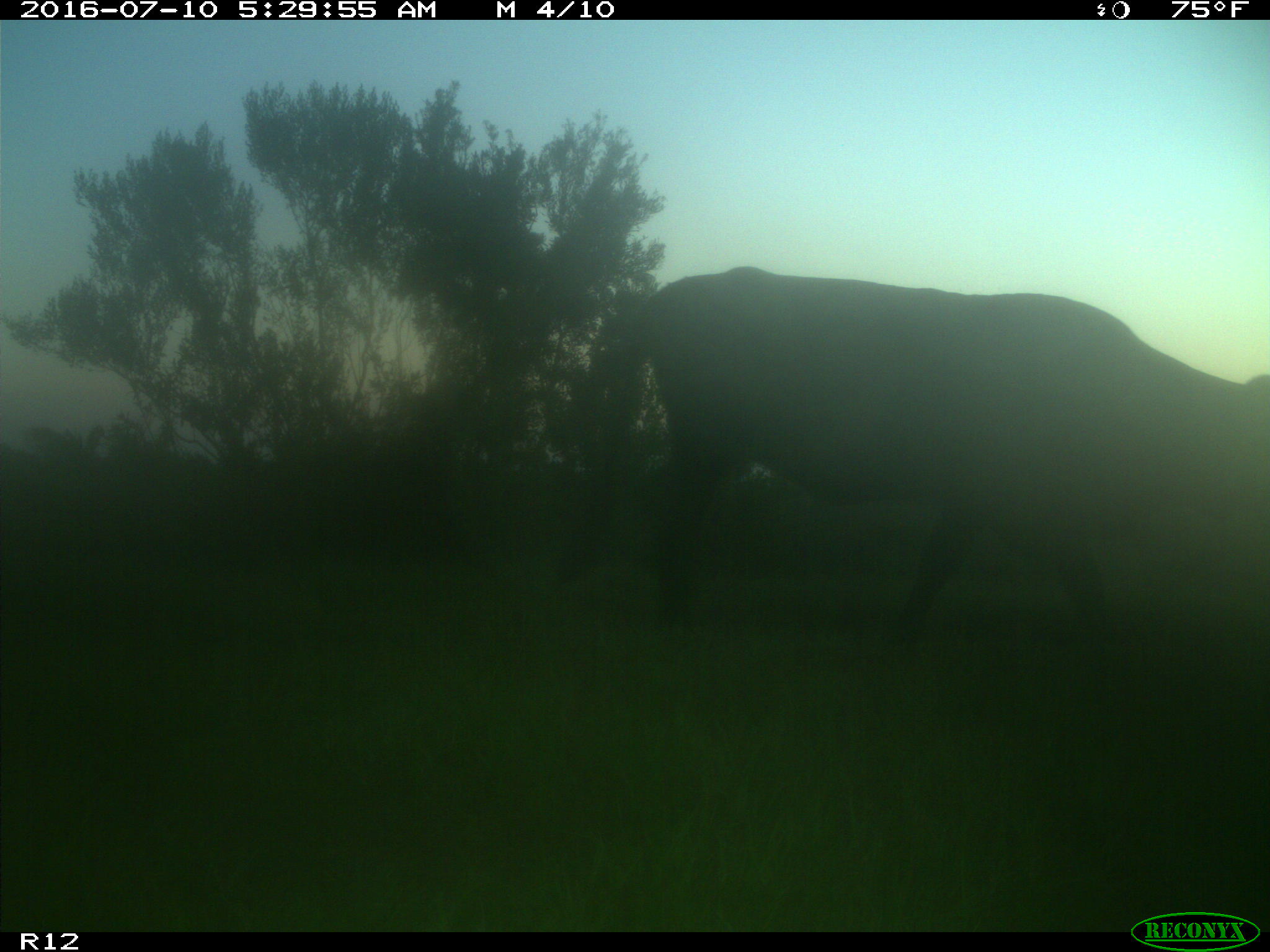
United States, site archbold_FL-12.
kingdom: Animalia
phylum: Chordata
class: Mammalia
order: Artiodactyla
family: Bovidae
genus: Bos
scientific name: Bos taurus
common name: domestic cow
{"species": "Bos taurus (domestic cow)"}